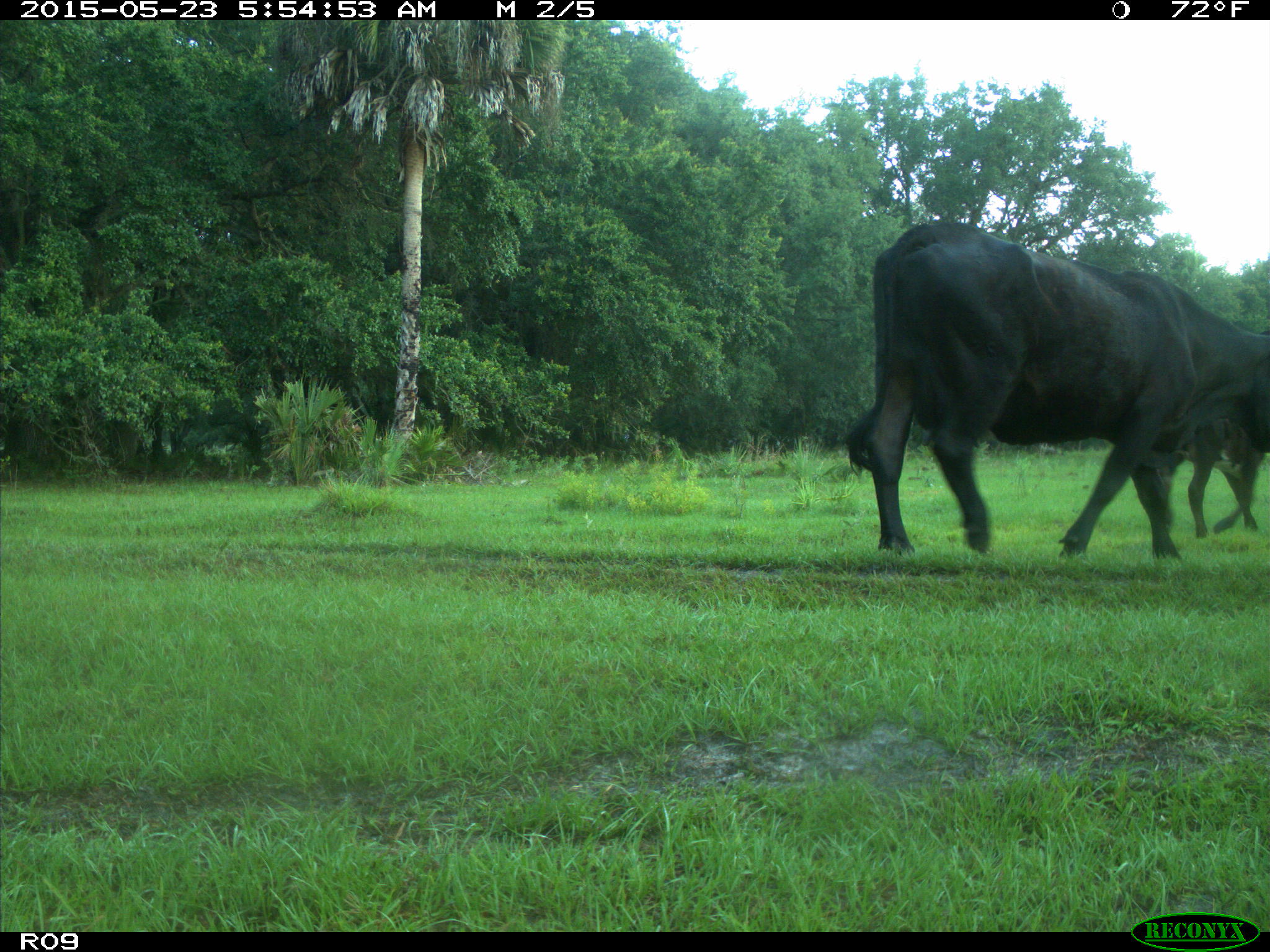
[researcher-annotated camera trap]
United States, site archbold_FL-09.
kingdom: Animalia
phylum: Chordata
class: Mammalia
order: Artiodactyla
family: Bovidae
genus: Bos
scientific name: Bos taurus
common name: domestic cow